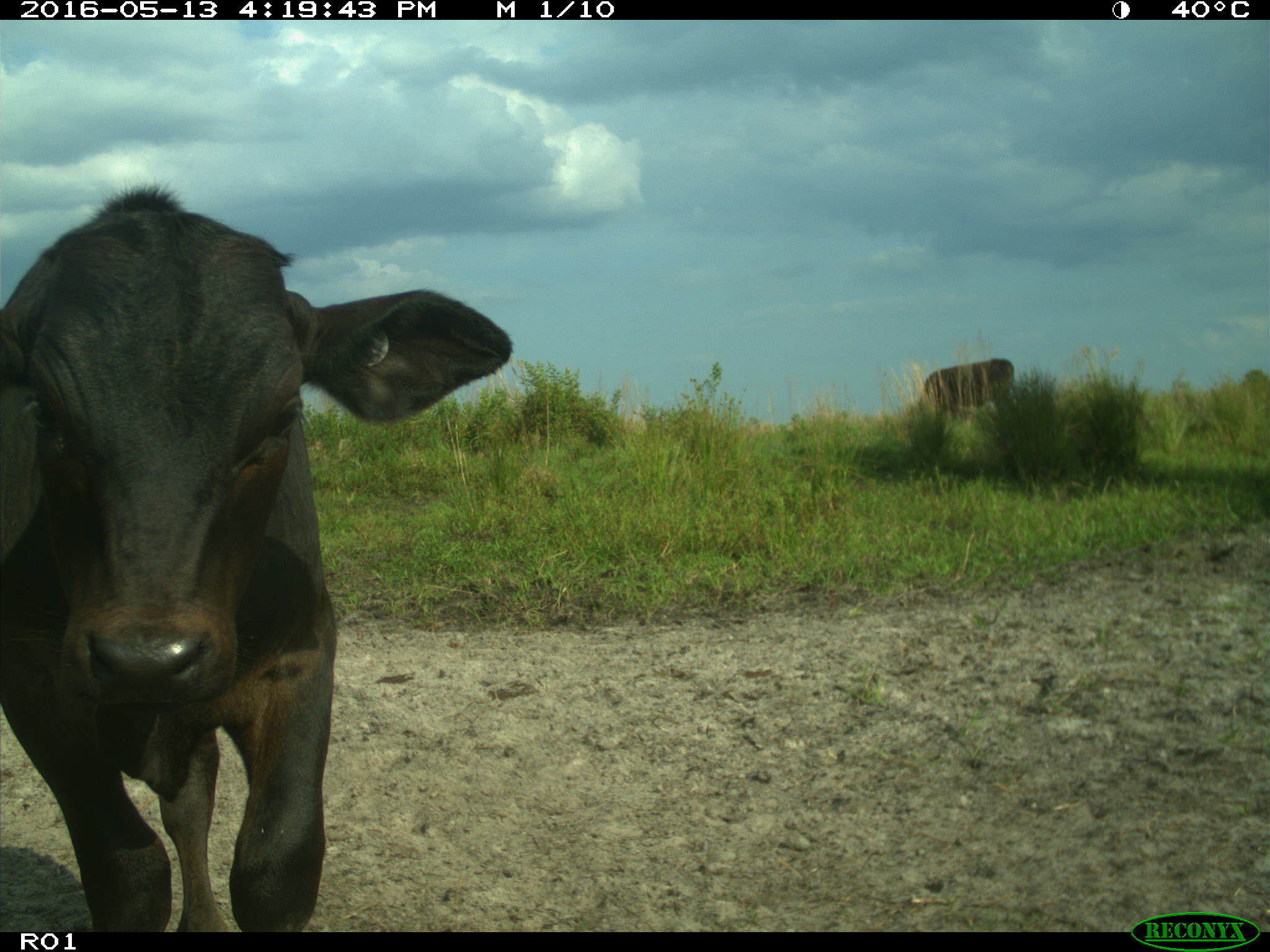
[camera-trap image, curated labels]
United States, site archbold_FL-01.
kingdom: Animalia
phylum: Chordata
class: Mammalia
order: Artiodactyla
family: Bovidae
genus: Bos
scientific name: Bos taurus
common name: domestic cow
Bos taurus (domestic cow).